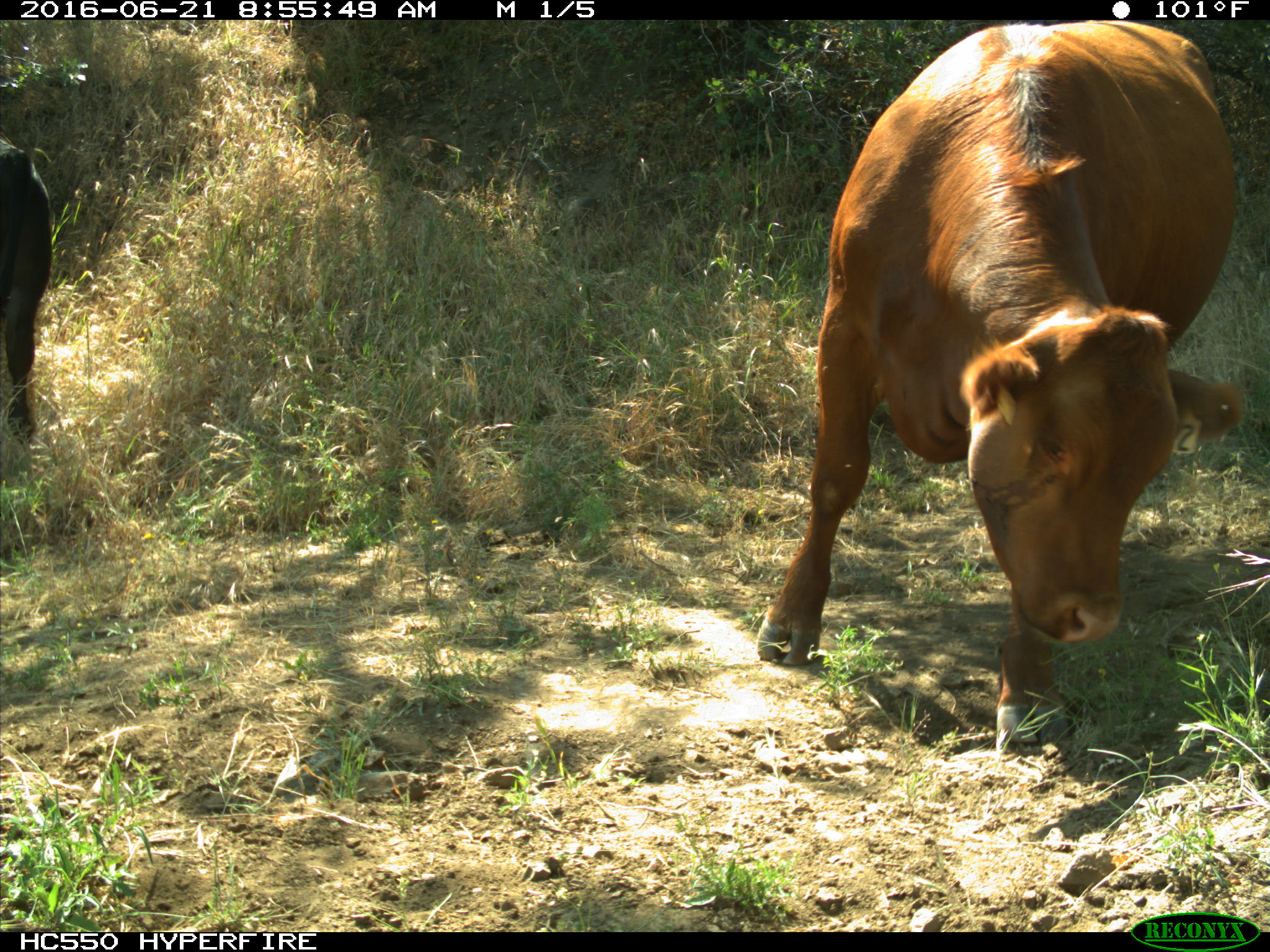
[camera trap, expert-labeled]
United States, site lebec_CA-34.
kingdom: Animalia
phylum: Chordata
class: Mammalia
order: Artiodactyla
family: Bovidae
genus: Bos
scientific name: Bos taurus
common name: domestic cow